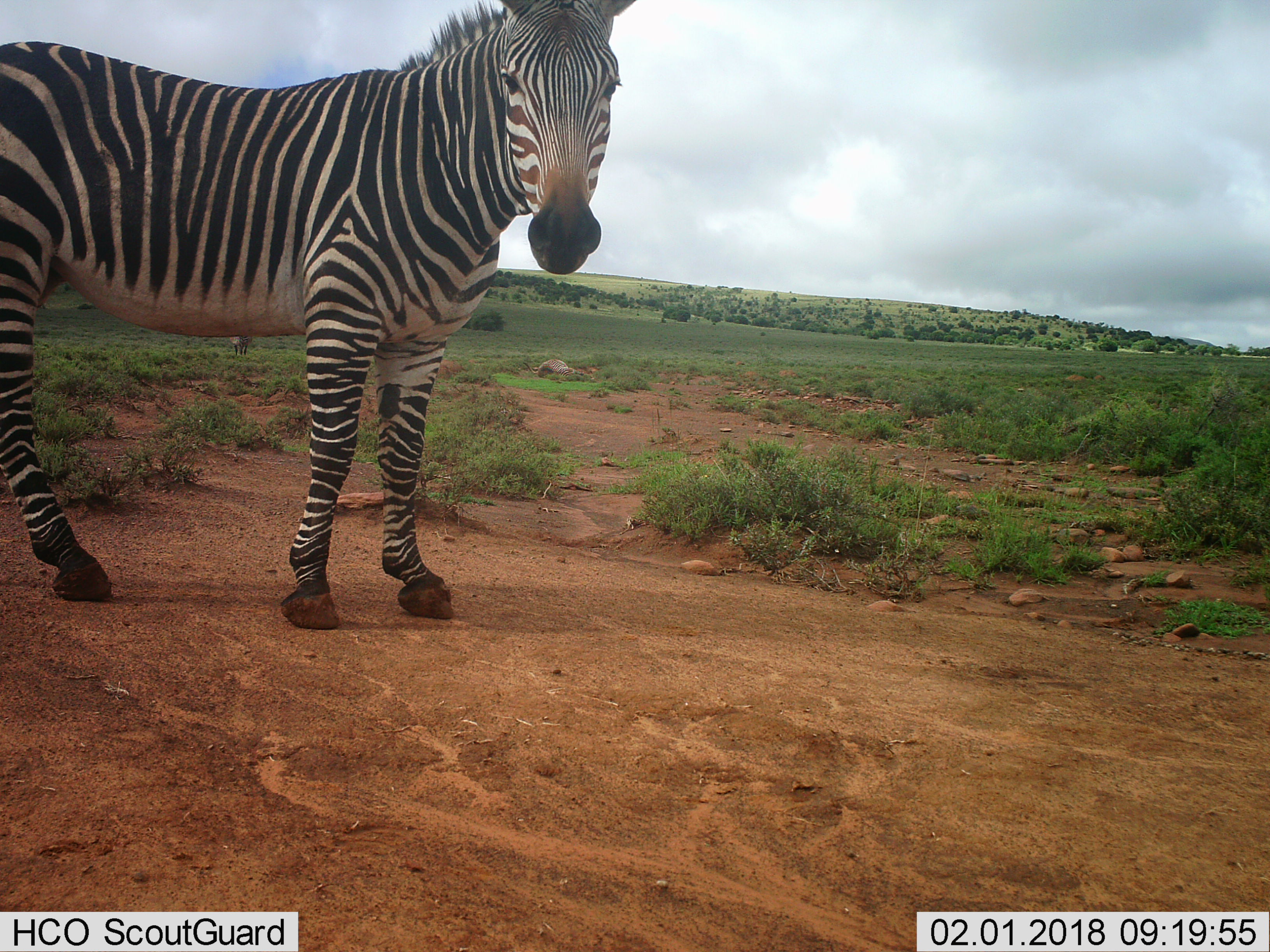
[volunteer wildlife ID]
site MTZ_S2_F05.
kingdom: Animalia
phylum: Chordata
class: Mammalia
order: Perissodactyla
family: Equidae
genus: Equus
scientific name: Equus zebra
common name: mountain zebra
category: zebramountain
Zebramountain (mountain zebra) (Equus zebra), count 1. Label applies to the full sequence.